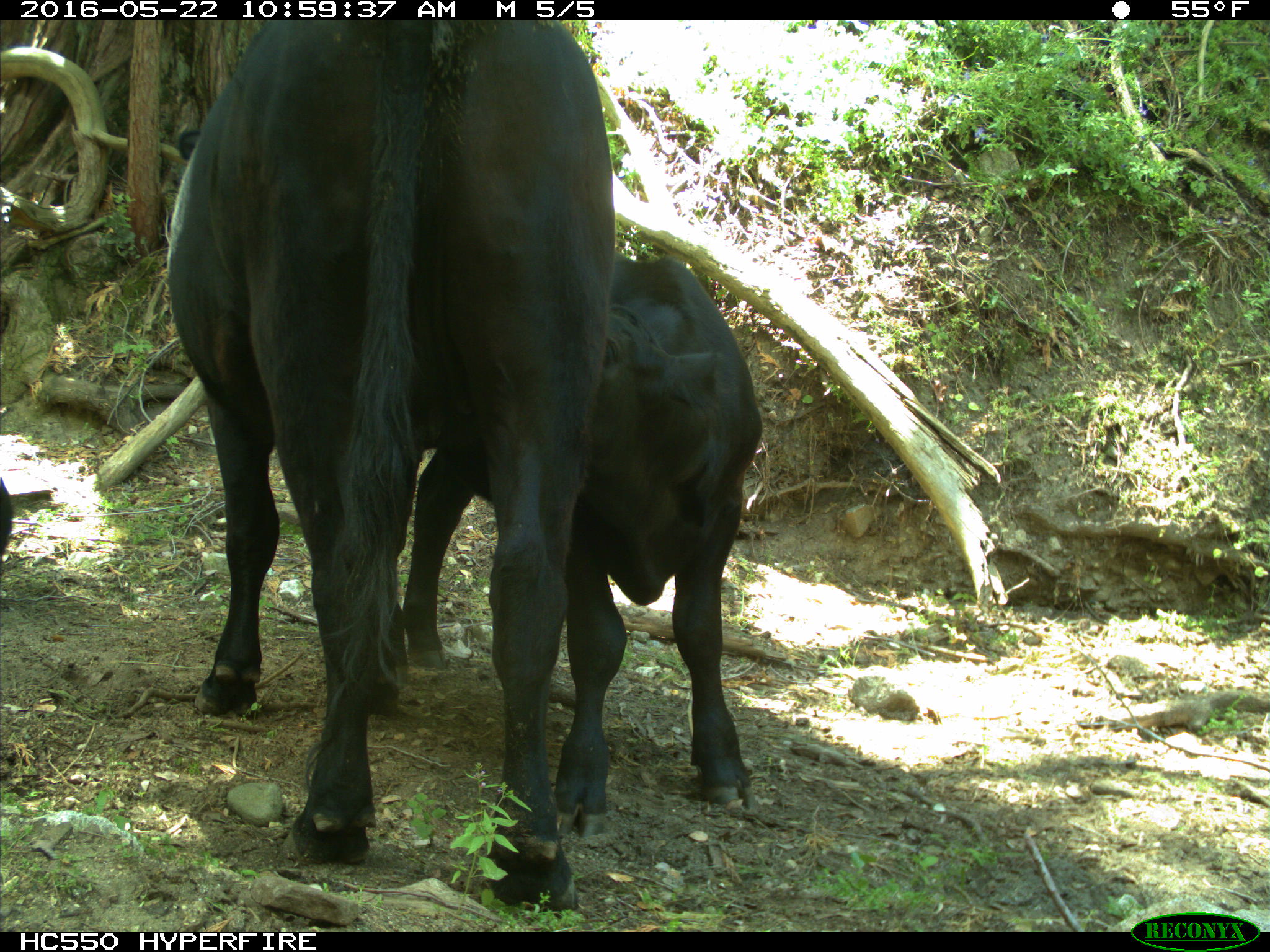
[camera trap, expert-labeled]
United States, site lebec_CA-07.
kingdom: Animalia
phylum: Chordata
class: Mammalia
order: Artiodactyla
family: Bovidae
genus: Bos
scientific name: Bos taurus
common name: domestic cow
Bos taurus (domestic cow).